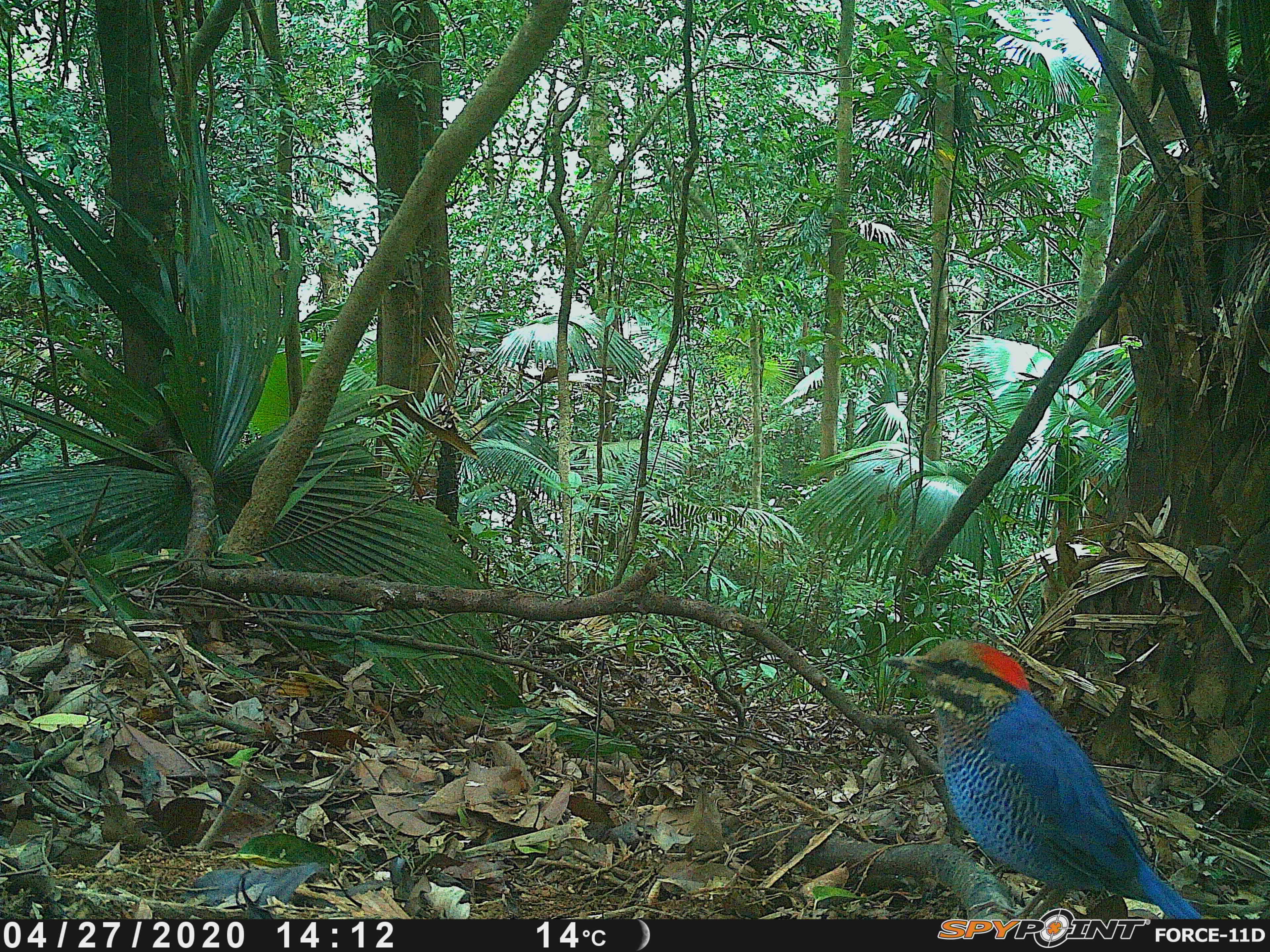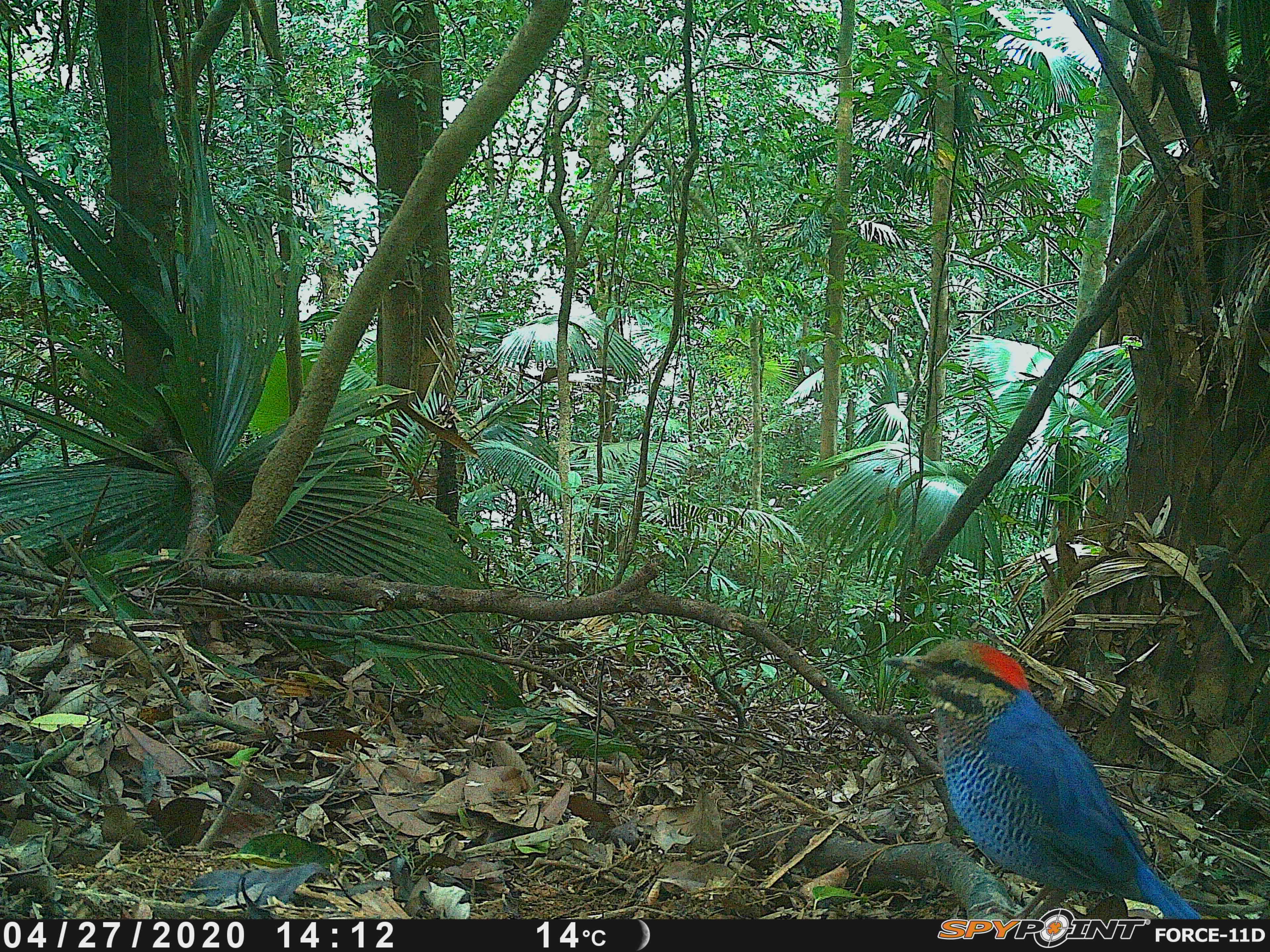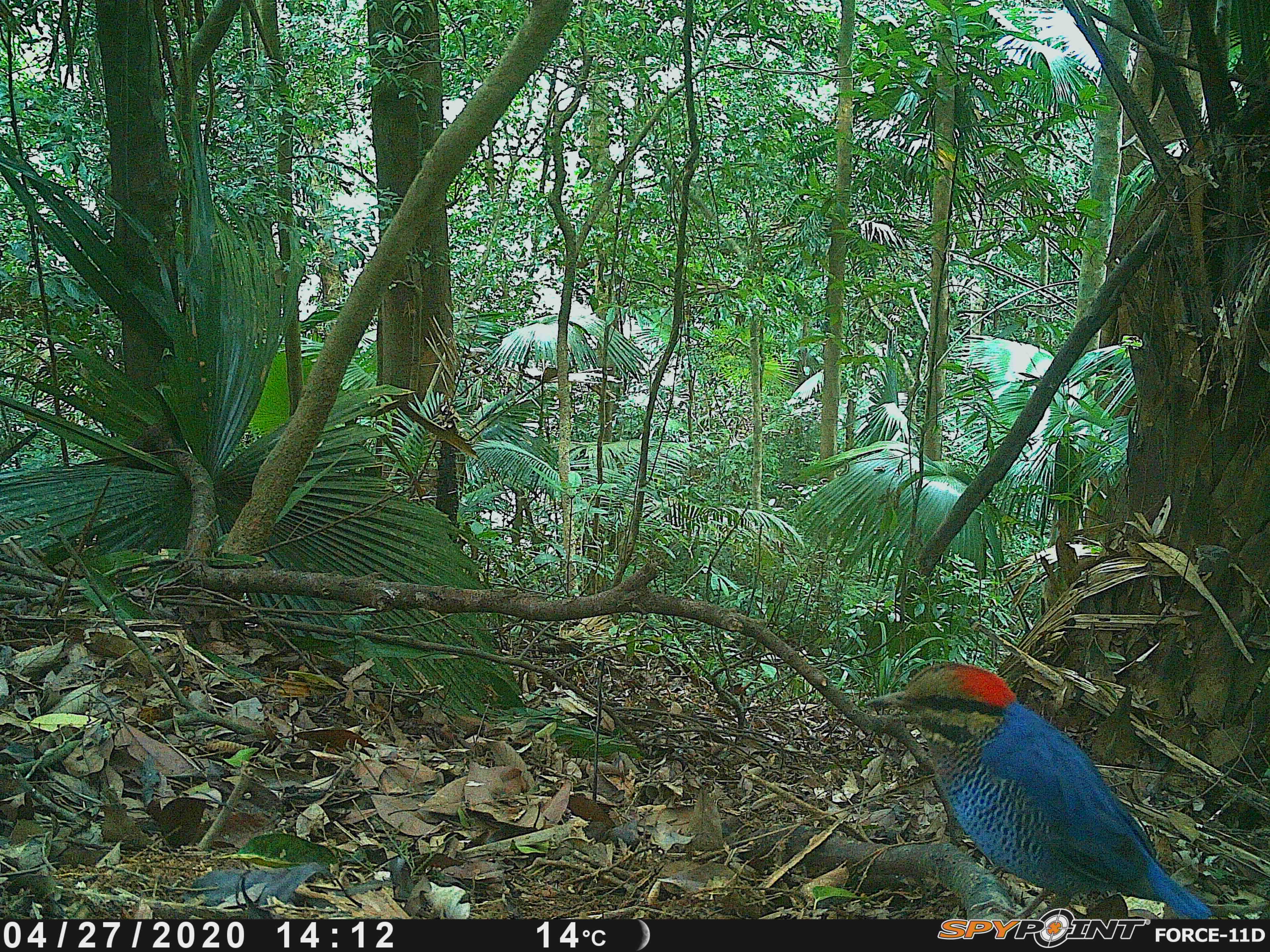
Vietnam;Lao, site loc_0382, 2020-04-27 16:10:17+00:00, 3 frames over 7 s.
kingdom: Animalia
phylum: Chordata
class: Aves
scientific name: Aves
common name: bird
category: unidentified bird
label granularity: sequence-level